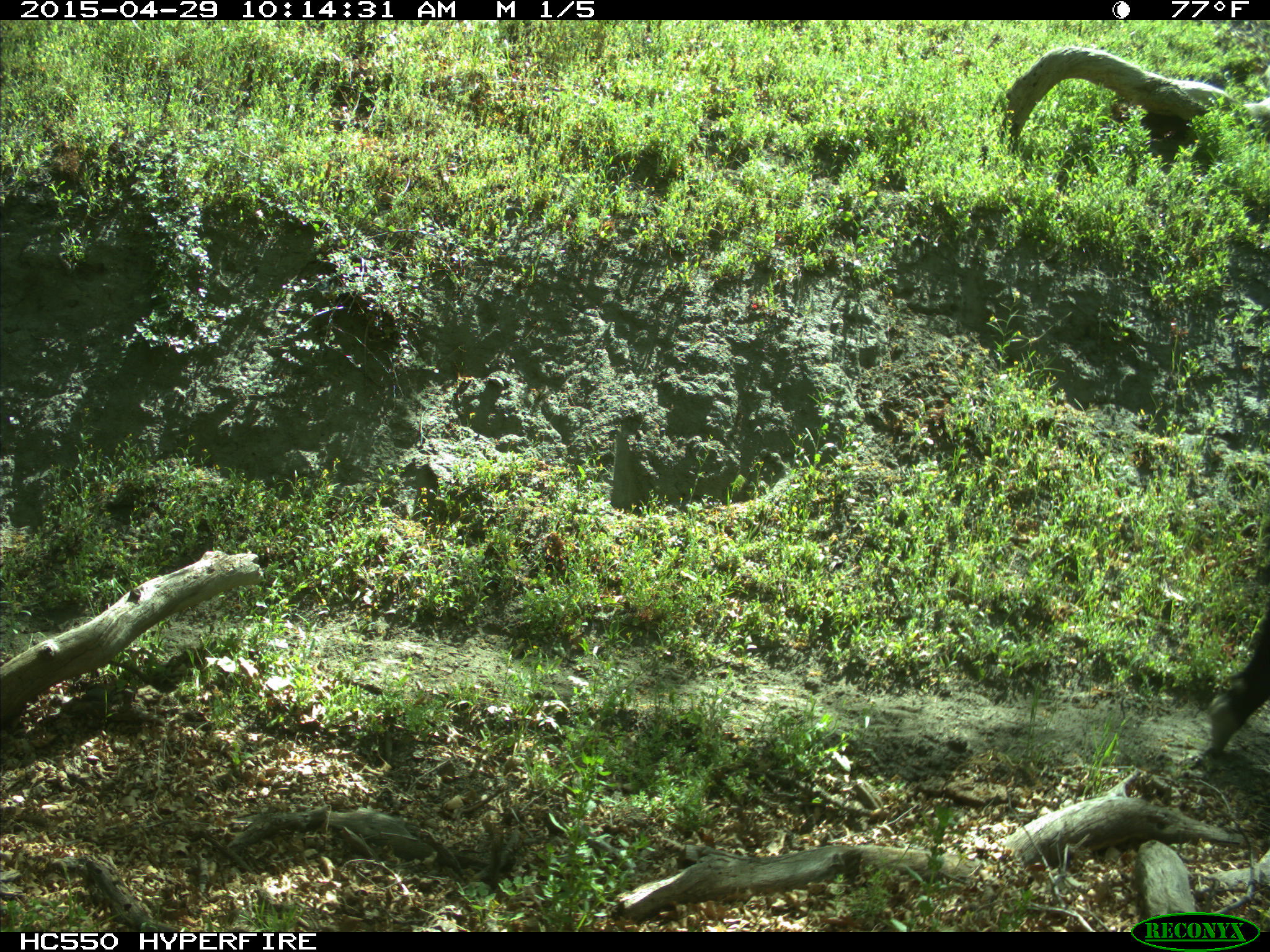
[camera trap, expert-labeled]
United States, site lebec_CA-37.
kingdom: Animalia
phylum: Chordata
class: Mammalia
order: Artiodactyla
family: Bovidae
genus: Bos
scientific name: Bos taurus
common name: domestic cow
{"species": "Bos taurus (domestic cow)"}